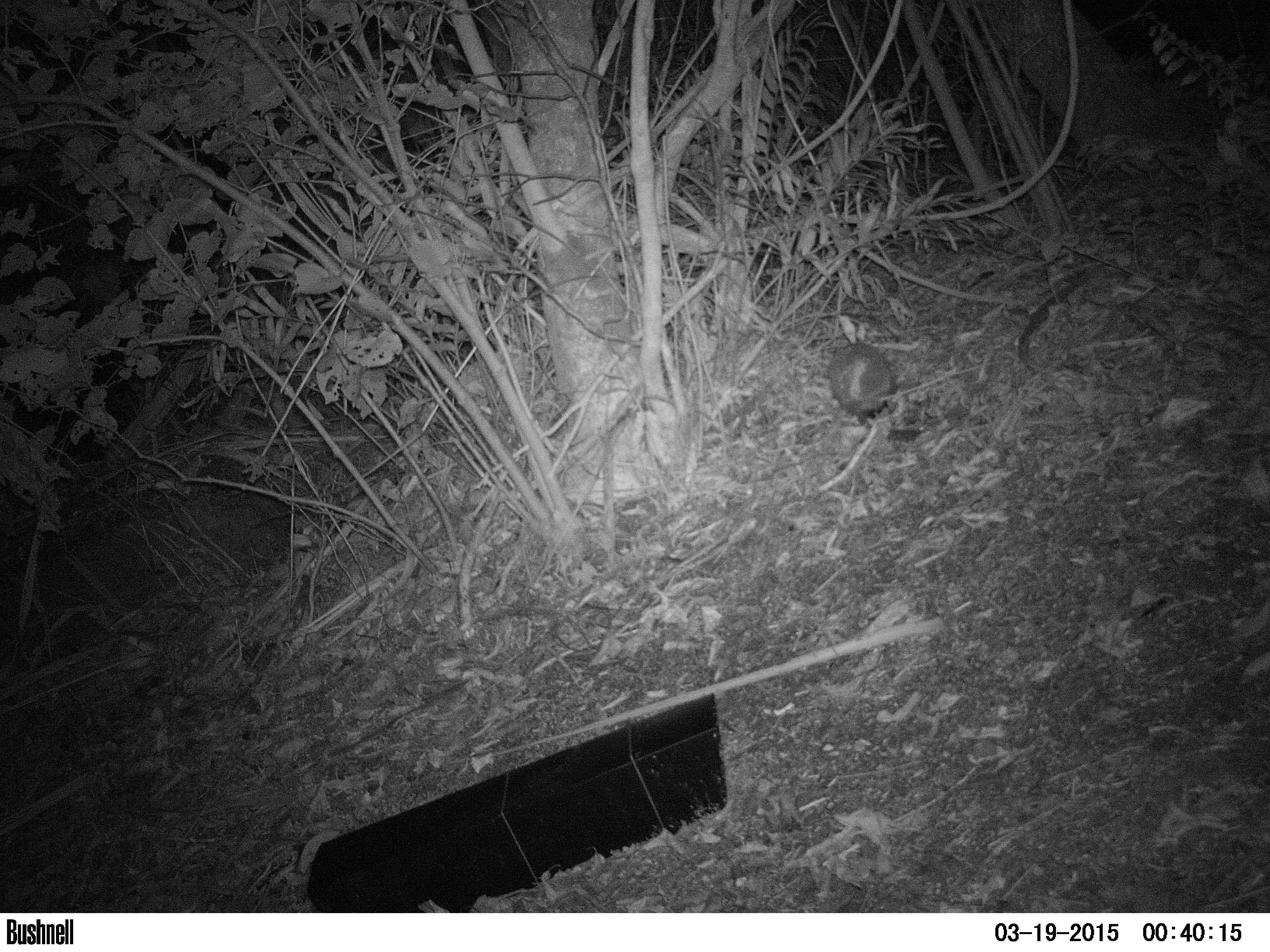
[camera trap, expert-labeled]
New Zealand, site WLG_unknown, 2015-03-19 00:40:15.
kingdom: Animalia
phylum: Chordata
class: Mammalia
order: Eulipotyphla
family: Erinaceidae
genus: Erinaceus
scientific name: Erinaceus europaeus europaeus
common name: european hedgehog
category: hedgehog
Hedgehog (european hedgehog) (Erinaceus europaeus europaeus).